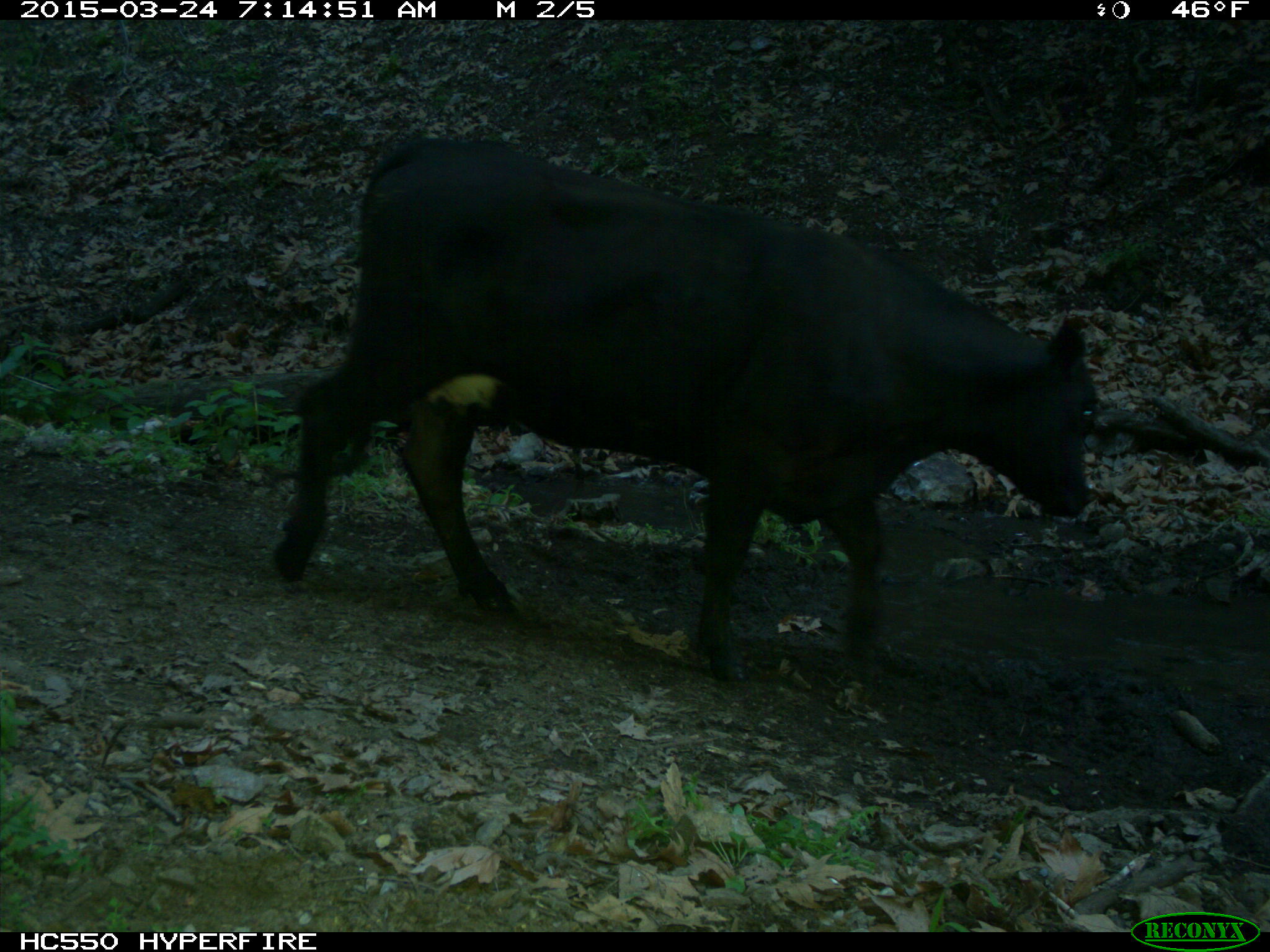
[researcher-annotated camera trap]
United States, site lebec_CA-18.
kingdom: Animalia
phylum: Chordata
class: Mammalia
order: Artiodactyla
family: Bovidae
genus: Bos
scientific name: Bos taurus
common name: domestic cow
Bos taurus (domestic cow).